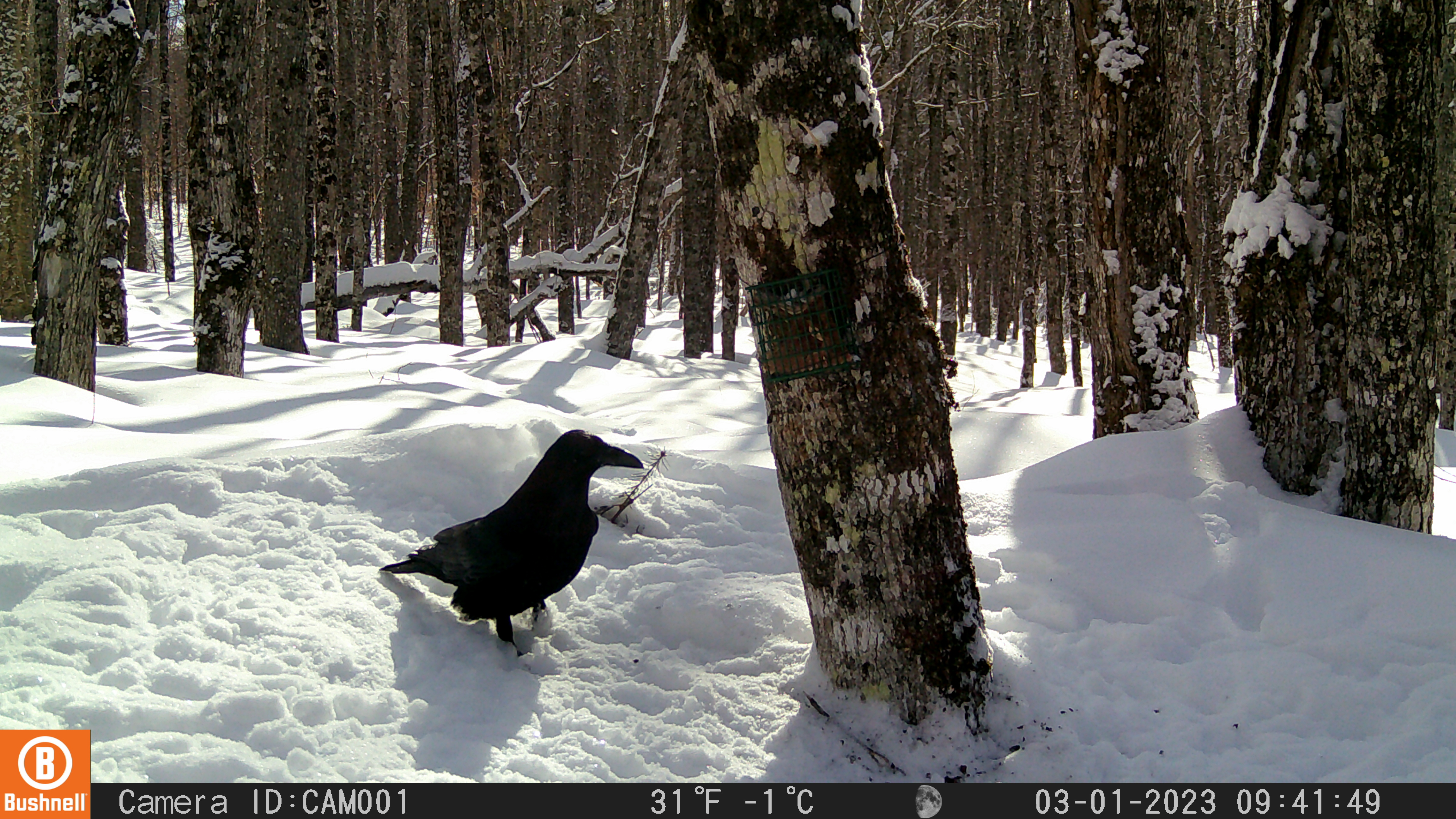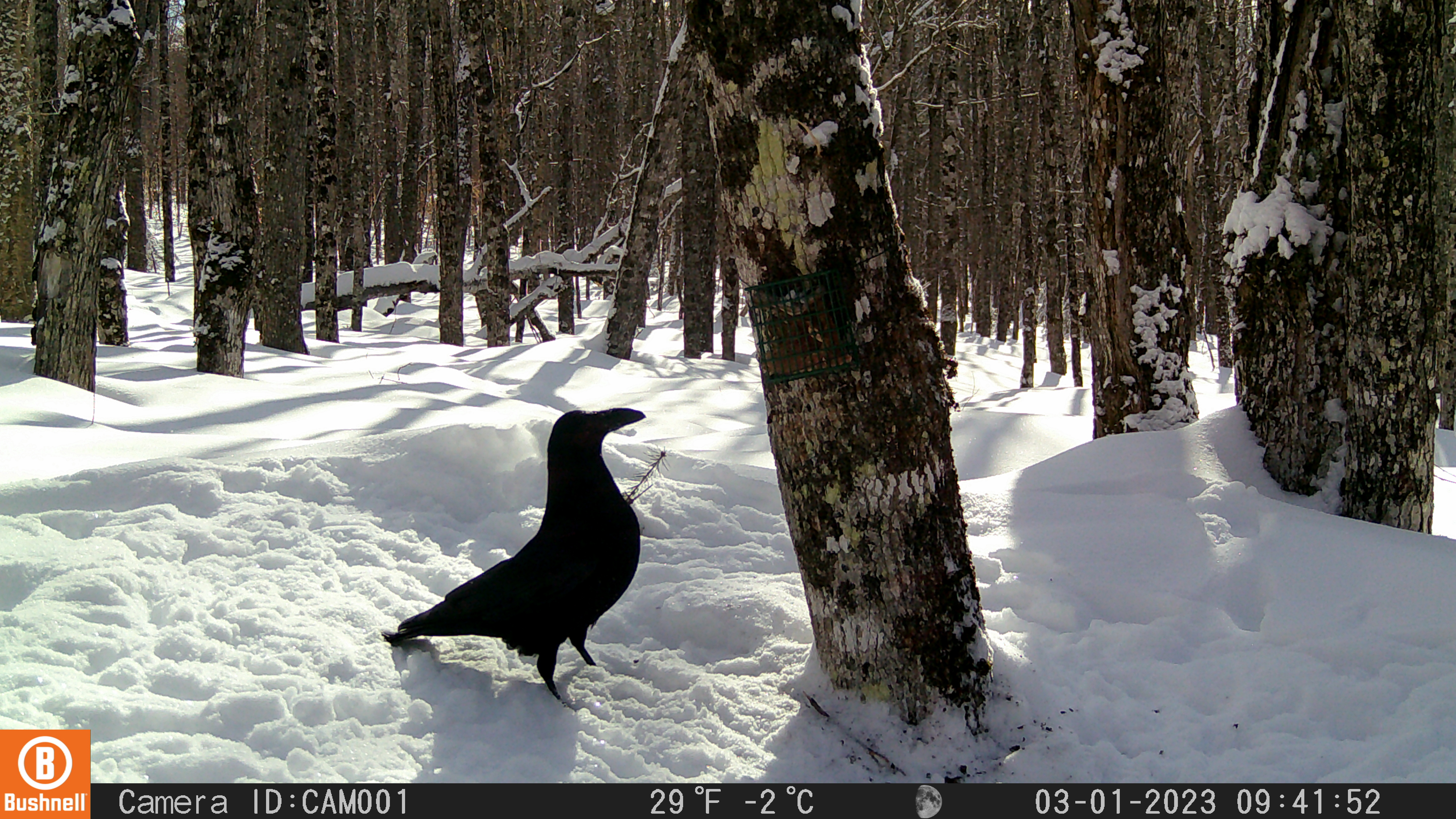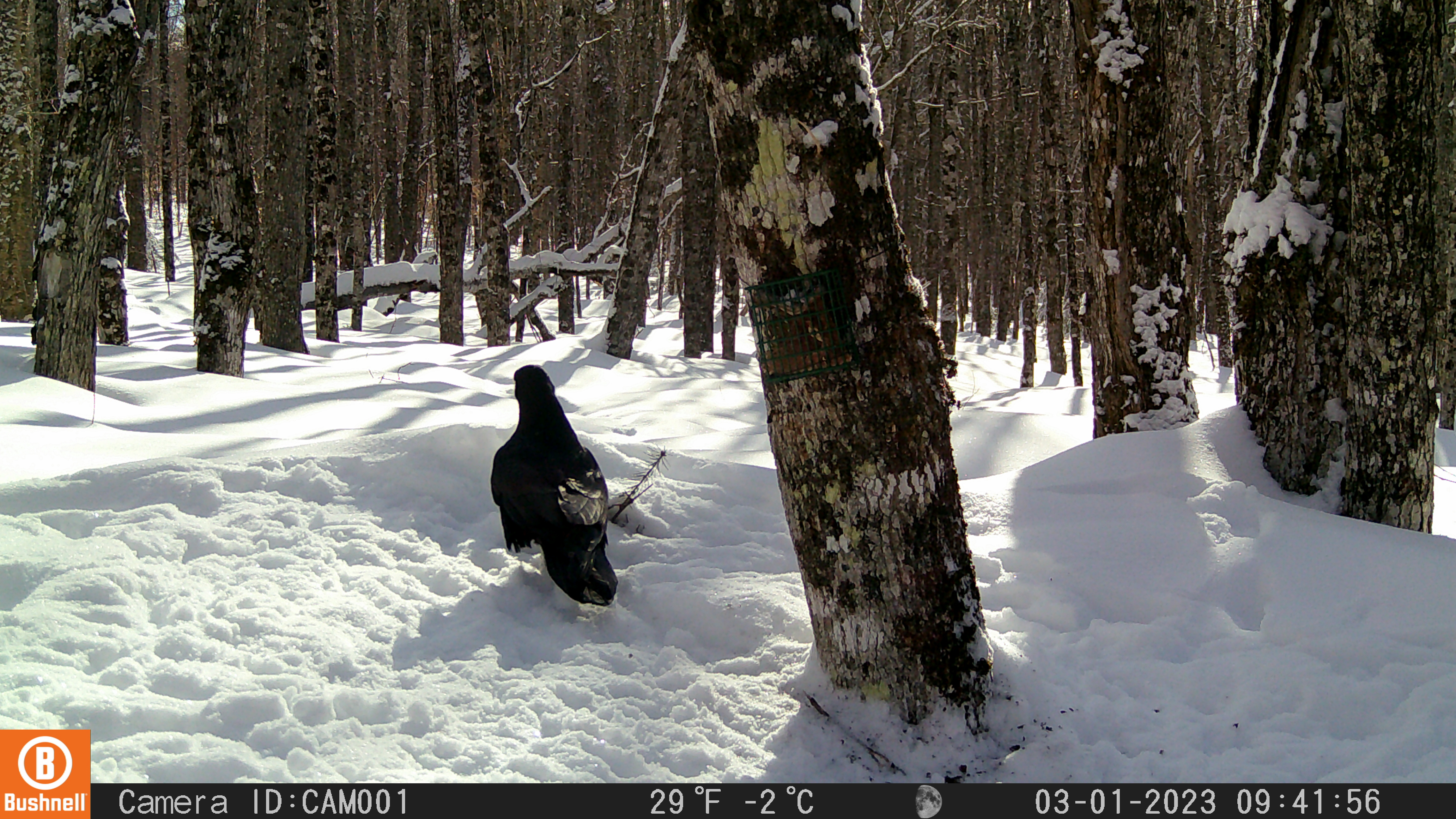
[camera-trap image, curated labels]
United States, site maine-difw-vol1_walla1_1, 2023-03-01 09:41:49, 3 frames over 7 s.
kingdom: Animalia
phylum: Chordata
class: Aves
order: Passeriformes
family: Corvidae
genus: Corvus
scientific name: Corvus corax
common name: common raven